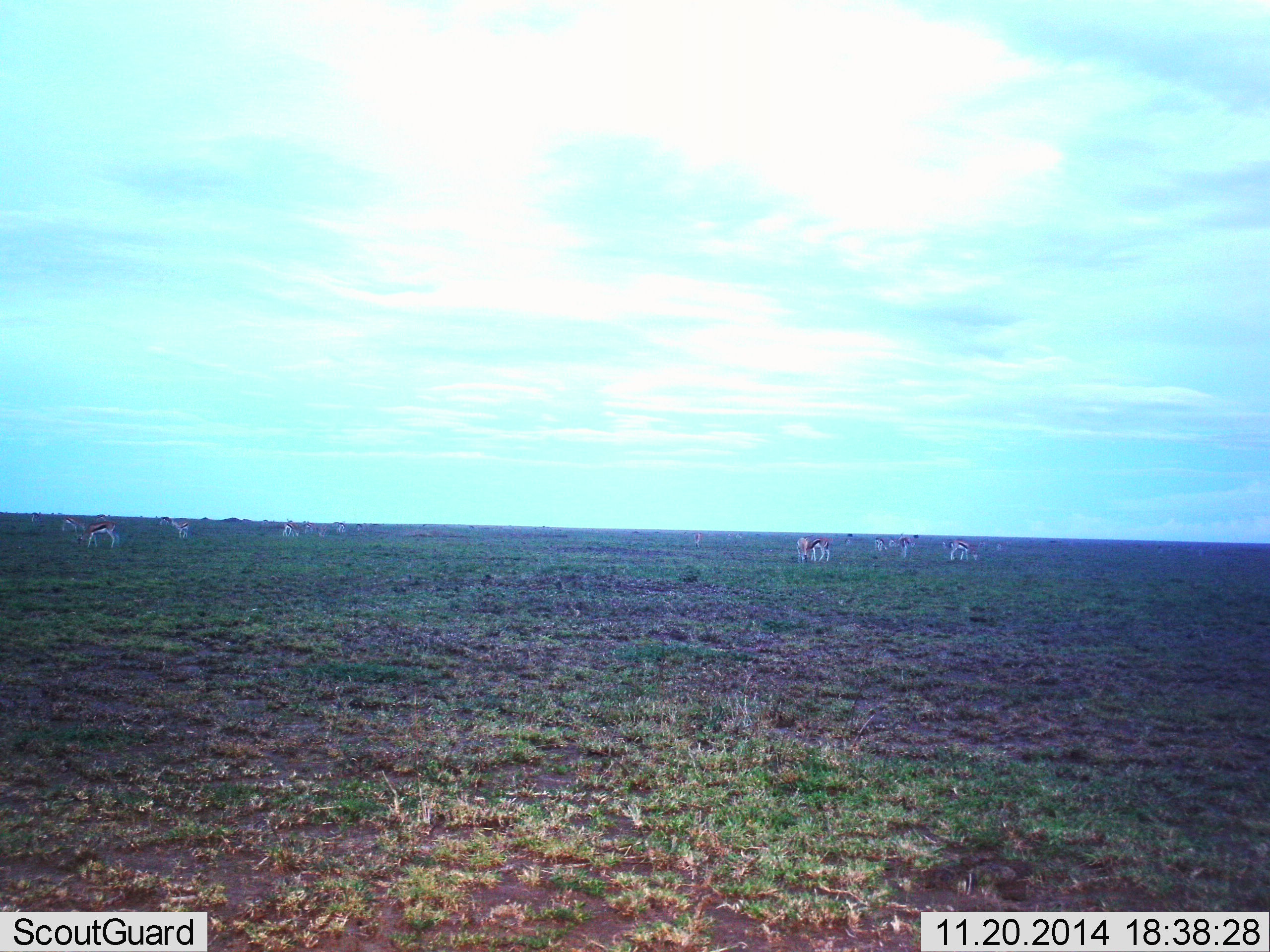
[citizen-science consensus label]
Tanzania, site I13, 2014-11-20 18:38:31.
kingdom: Animalia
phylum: Chordata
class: Mammalia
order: Artiodactyla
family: Bovidae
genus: Eudorcas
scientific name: Eudorcas thomsonii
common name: thomson's gazelle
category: gazellethomsons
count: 11-50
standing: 70%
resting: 0%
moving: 20%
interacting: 10%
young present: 0%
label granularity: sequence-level